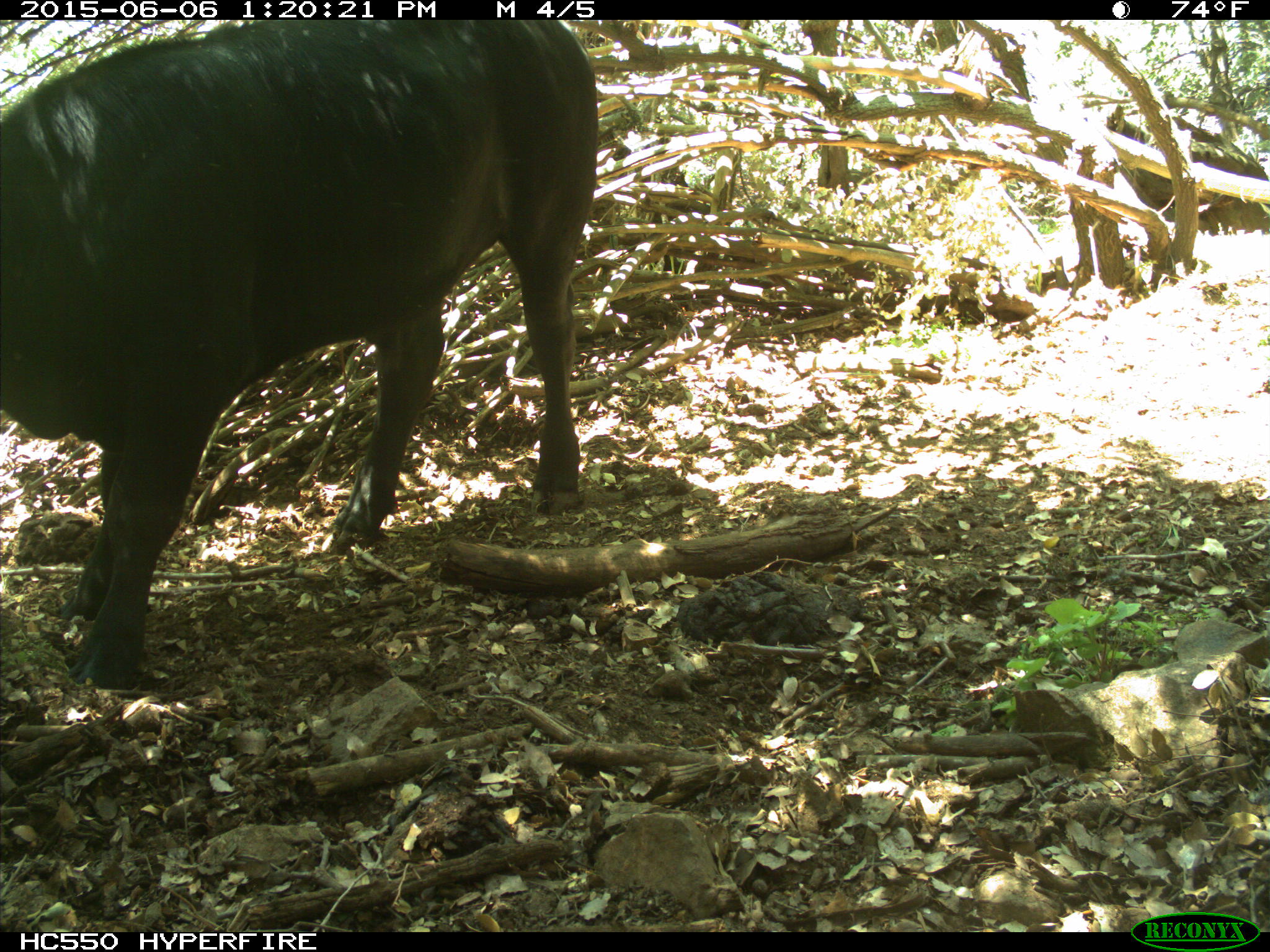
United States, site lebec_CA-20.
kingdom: Animalia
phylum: Chordata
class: Mammalia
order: Artiodactyla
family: Bovidae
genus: Bos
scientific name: Bos taurus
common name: domestic cow